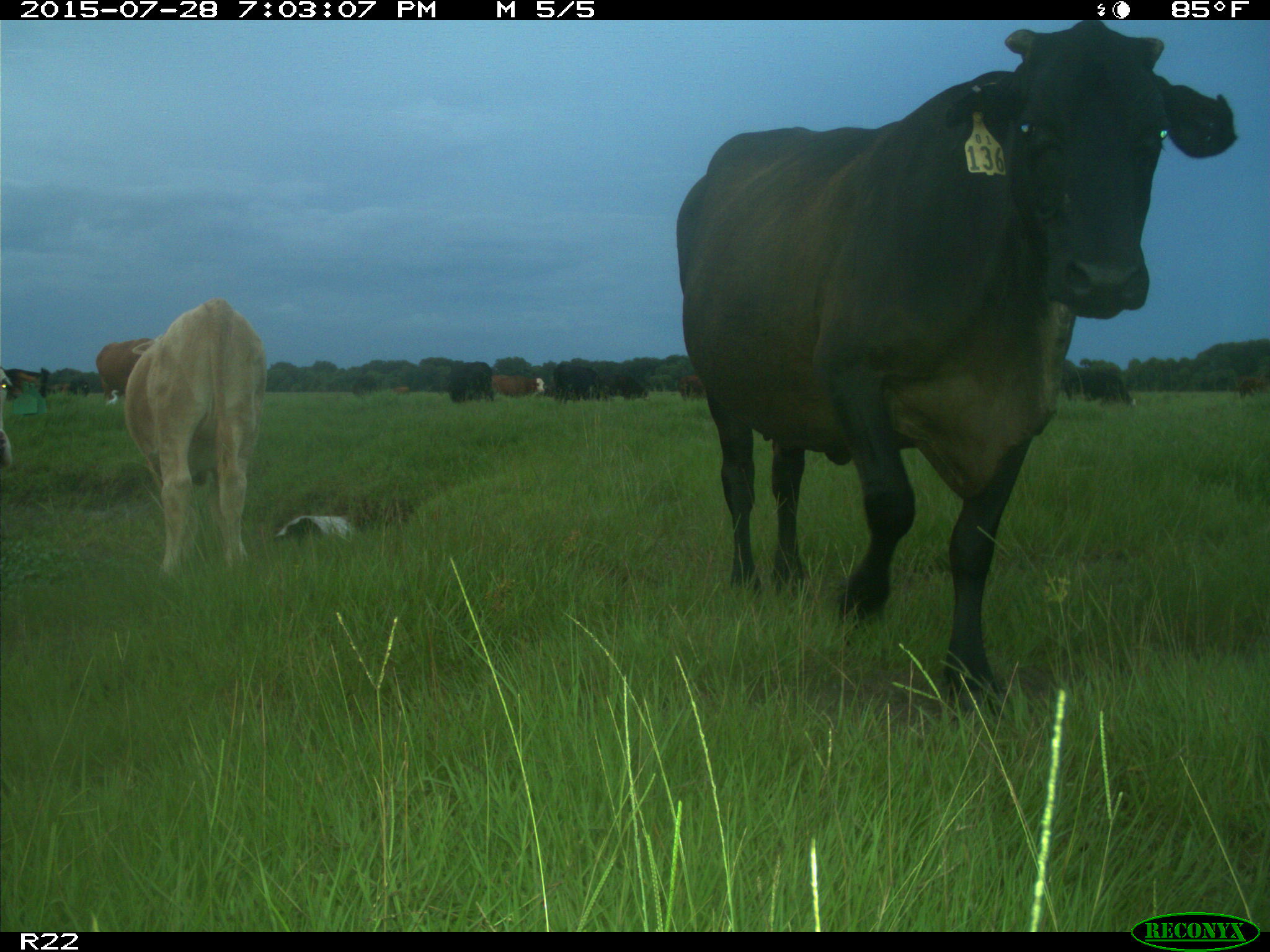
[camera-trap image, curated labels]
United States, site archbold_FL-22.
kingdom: Animalia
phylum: Chordata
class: Mammalia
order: Artiodactyla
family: Bovidae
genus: Bos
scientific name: Bos taurus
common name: domestic cow